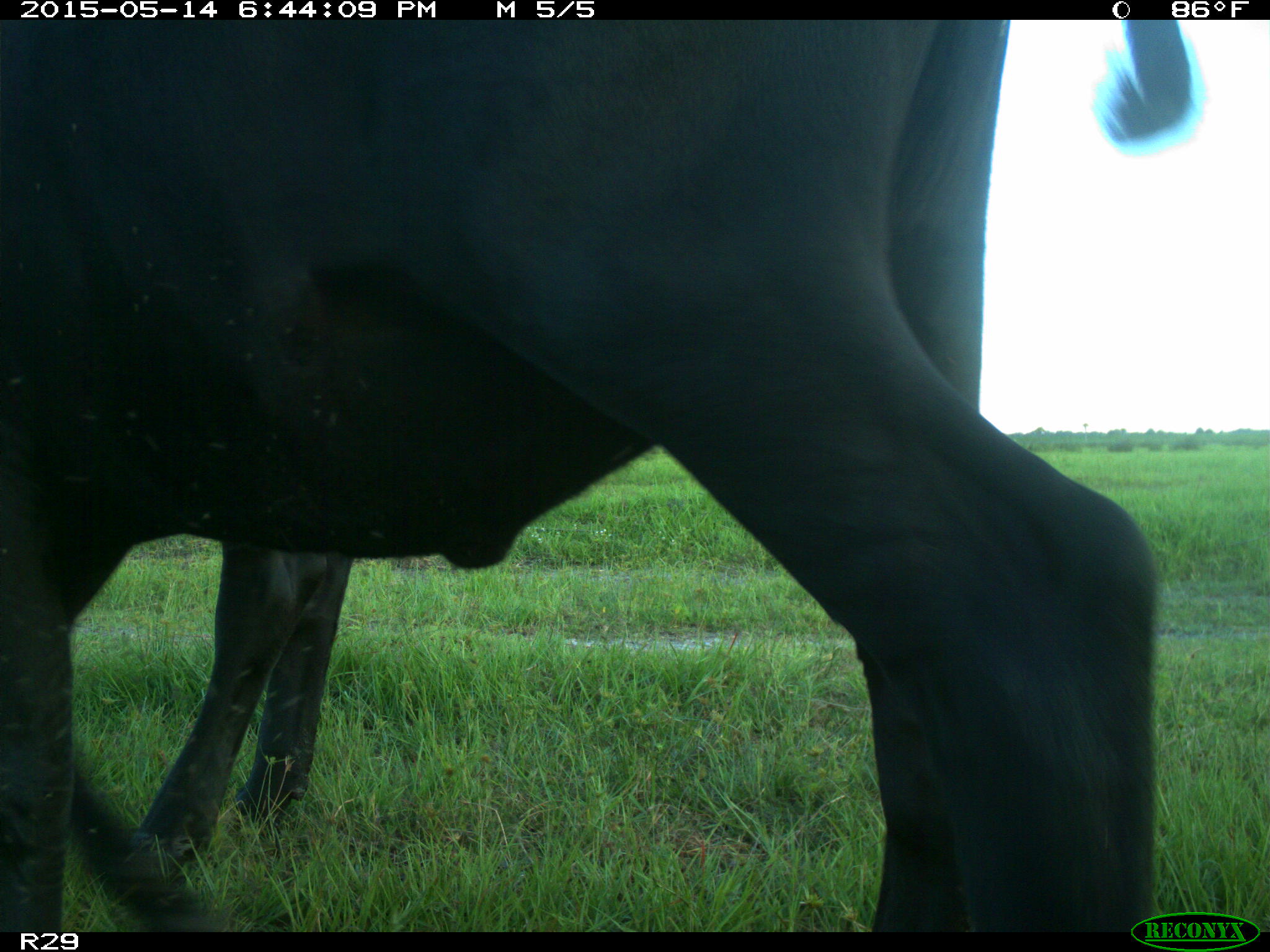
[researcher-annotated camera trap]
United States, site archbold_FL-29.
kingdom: Animalia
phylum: Chordata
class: Mammalia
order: Artiodactyla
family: Bovidae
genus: Bos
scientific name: Bos taurus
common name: domestic cow